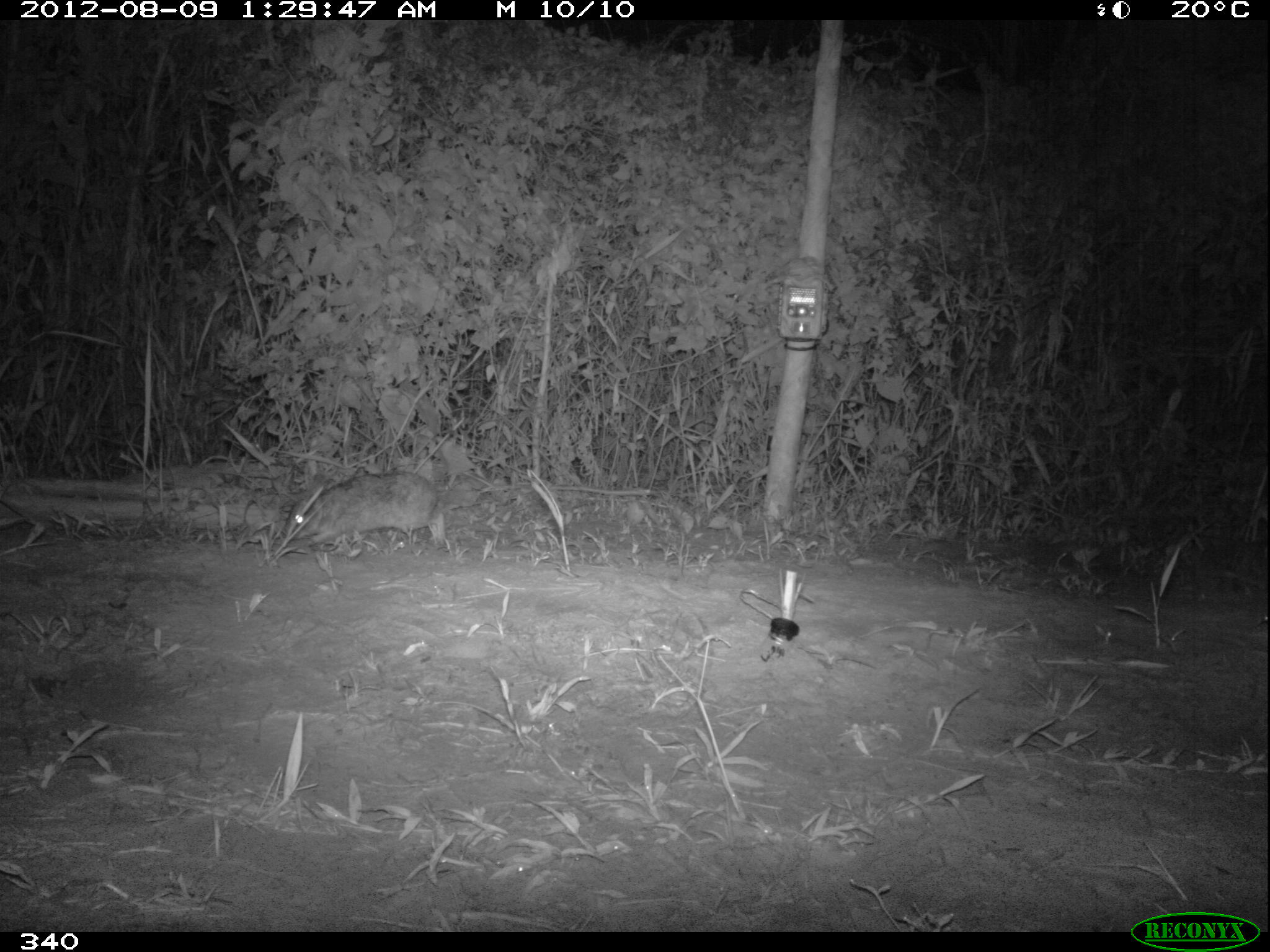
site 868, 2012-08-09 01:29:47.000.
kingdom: Animalia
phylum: Chordata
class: Mammalia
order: Lagomorpha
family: Leporidae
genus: Sylvilagus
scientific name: Sylvilagus brasiliensis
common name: tapeti